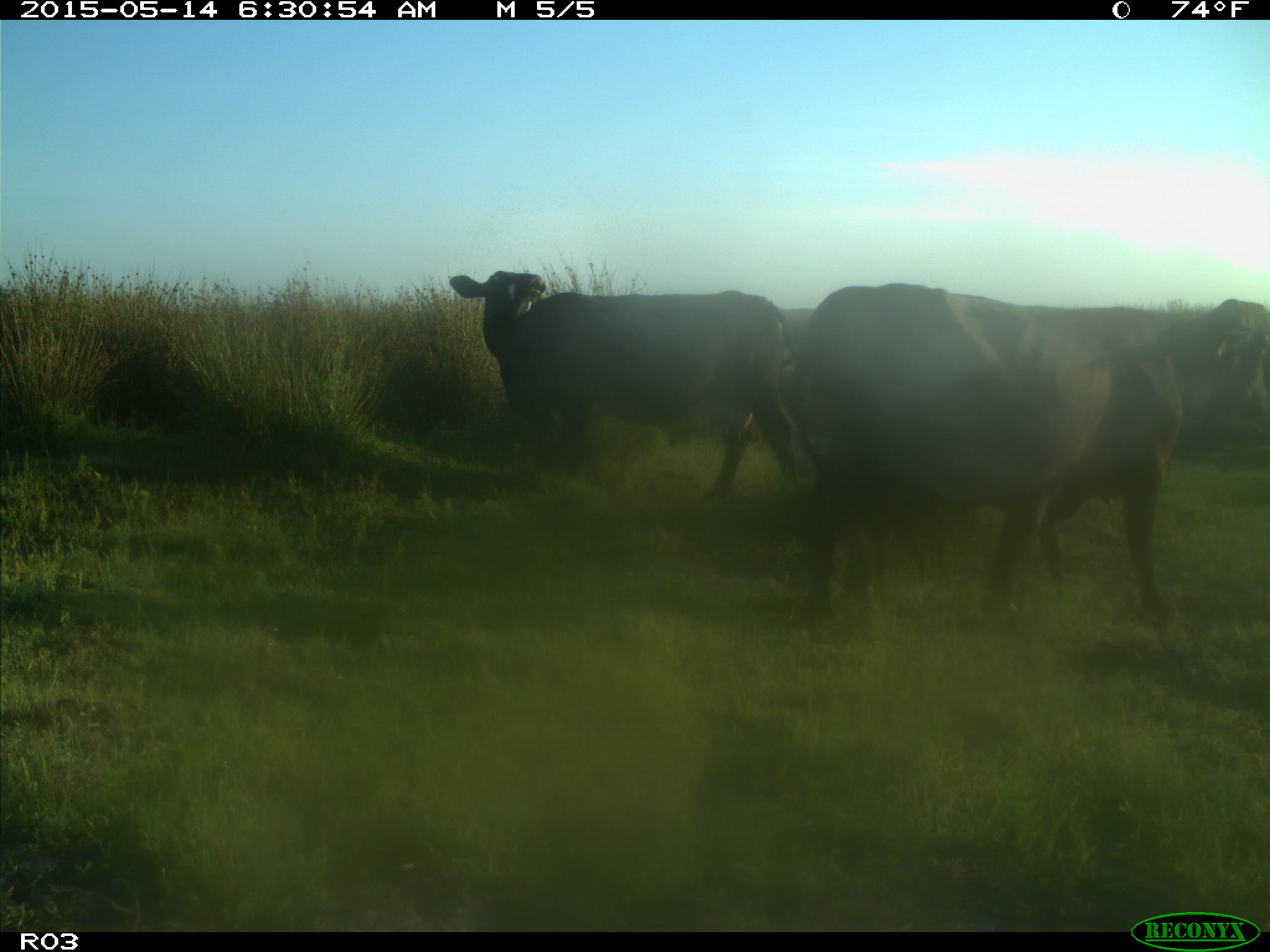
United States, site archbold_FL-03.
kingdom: Animalia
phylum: Chordata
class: Mammalia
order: Artiodactyla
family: Bovidae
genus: Bos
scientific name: Bos taurus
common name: domestic cow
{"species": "Bos taurus (domestic cow)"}